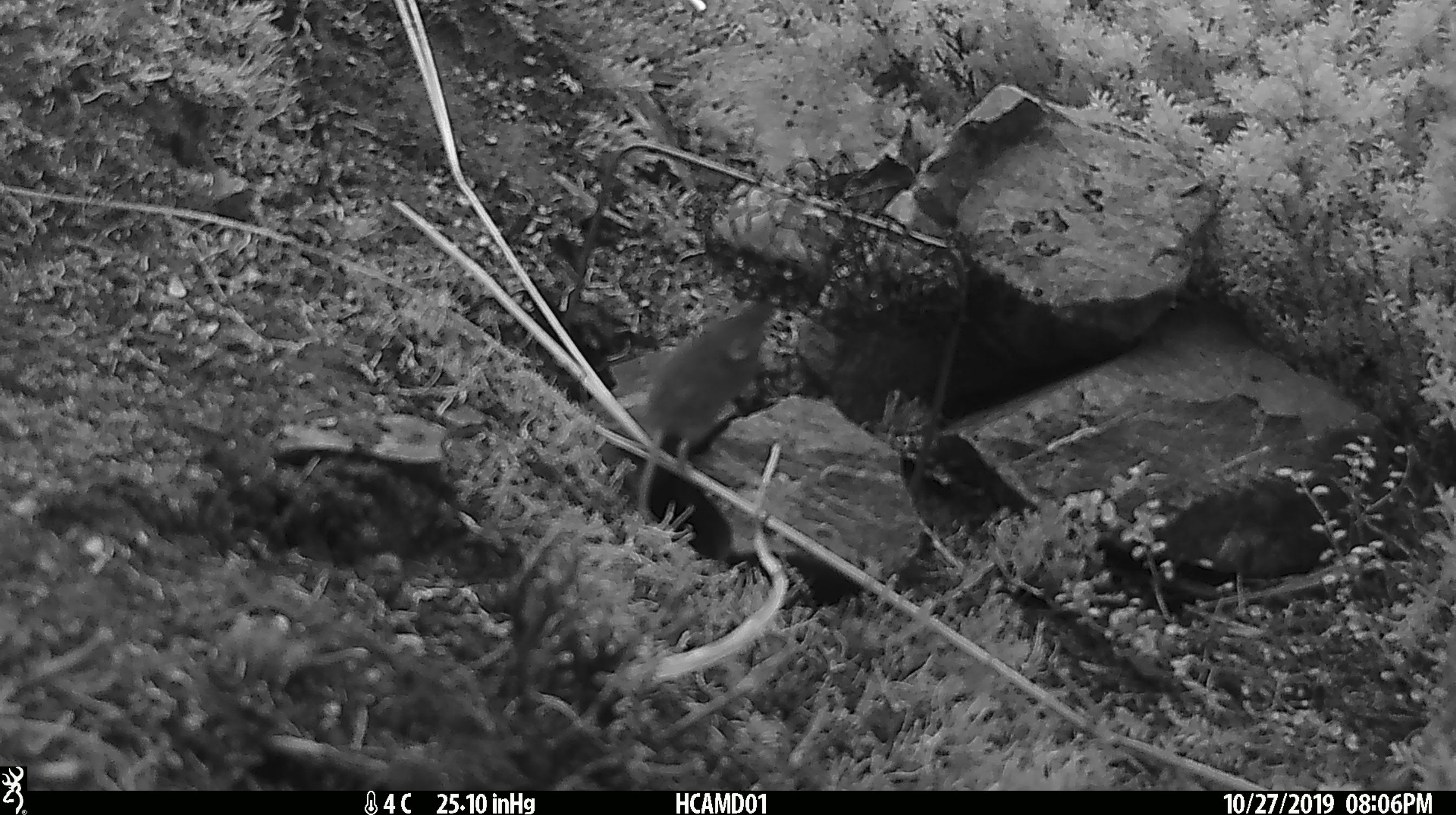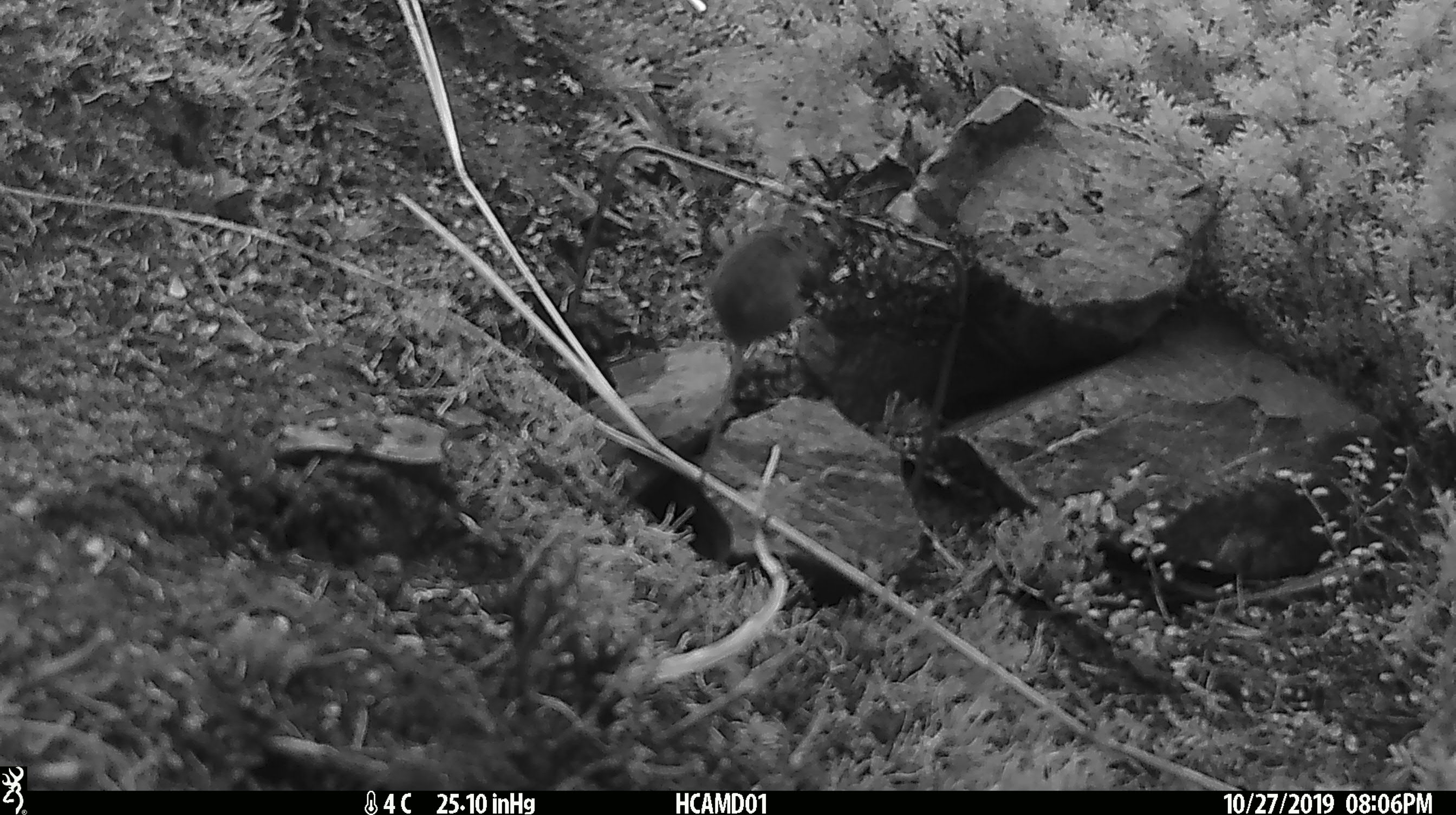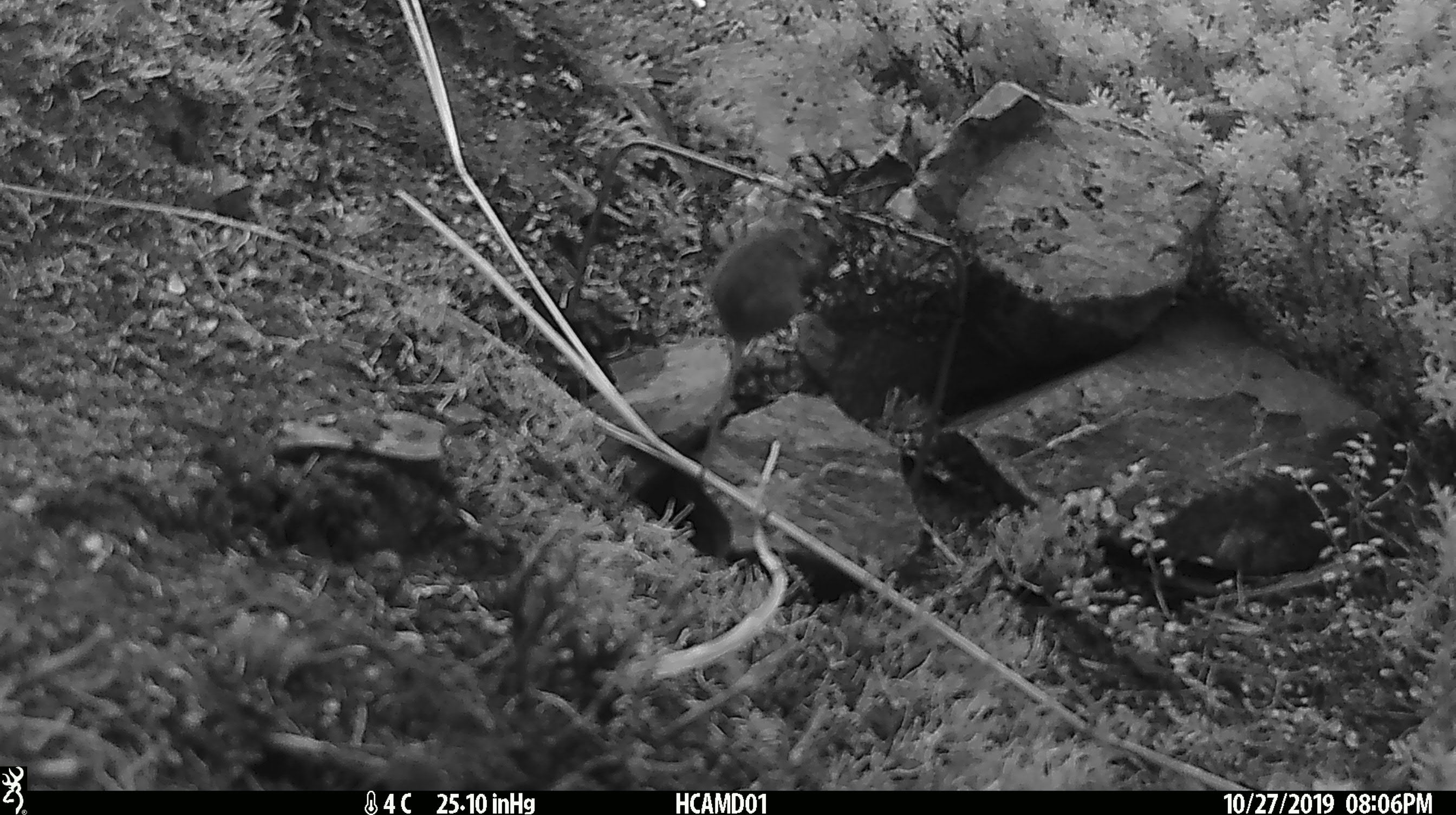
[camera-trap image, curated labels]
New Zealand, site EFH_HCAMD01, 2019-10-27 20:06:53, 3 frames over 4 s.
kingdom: Animalia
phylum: Chordata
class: Mammalia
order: Rodentia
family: Muridae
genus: Mus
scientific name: Mus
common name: mouse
Mouse (Mus).